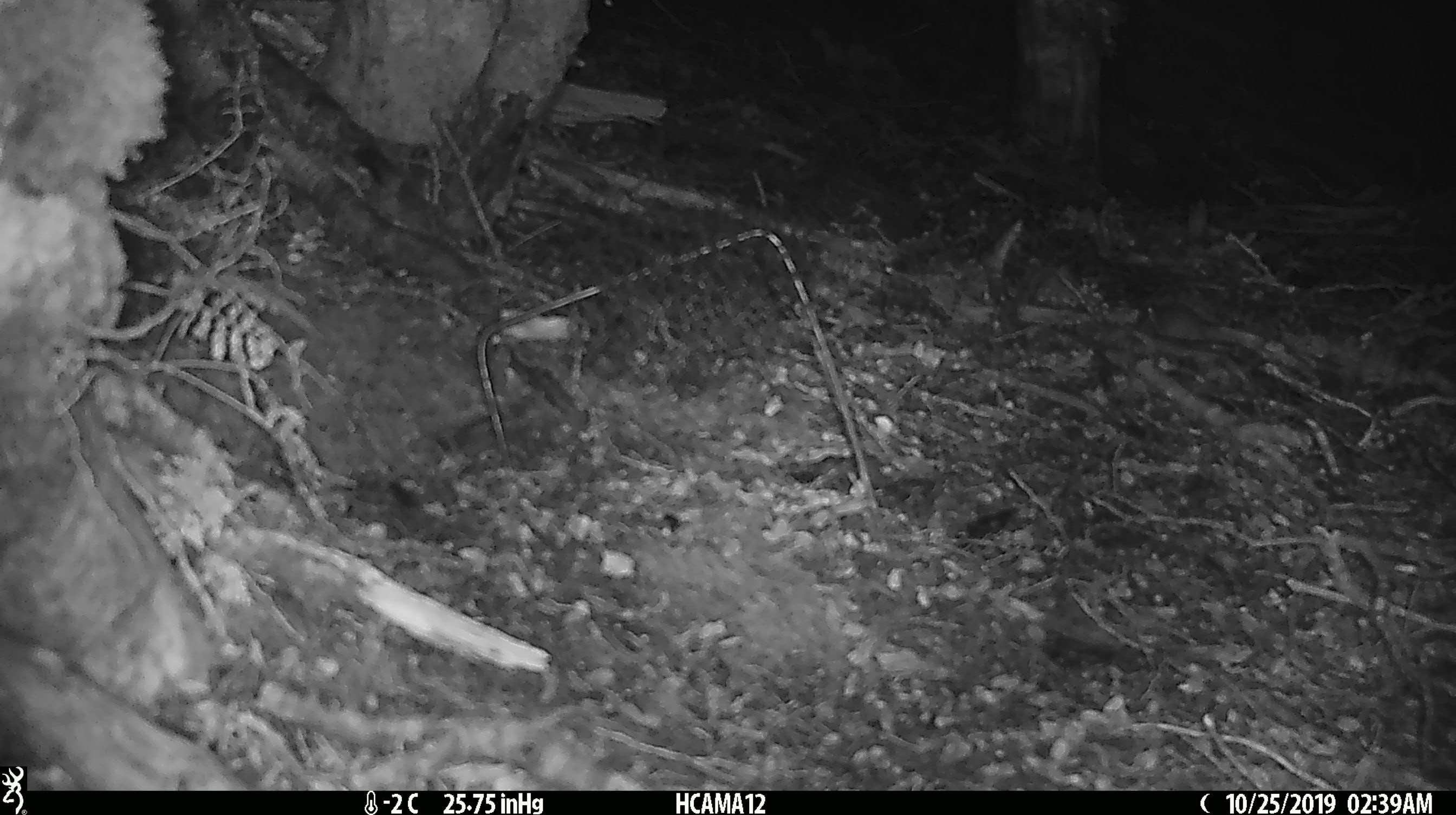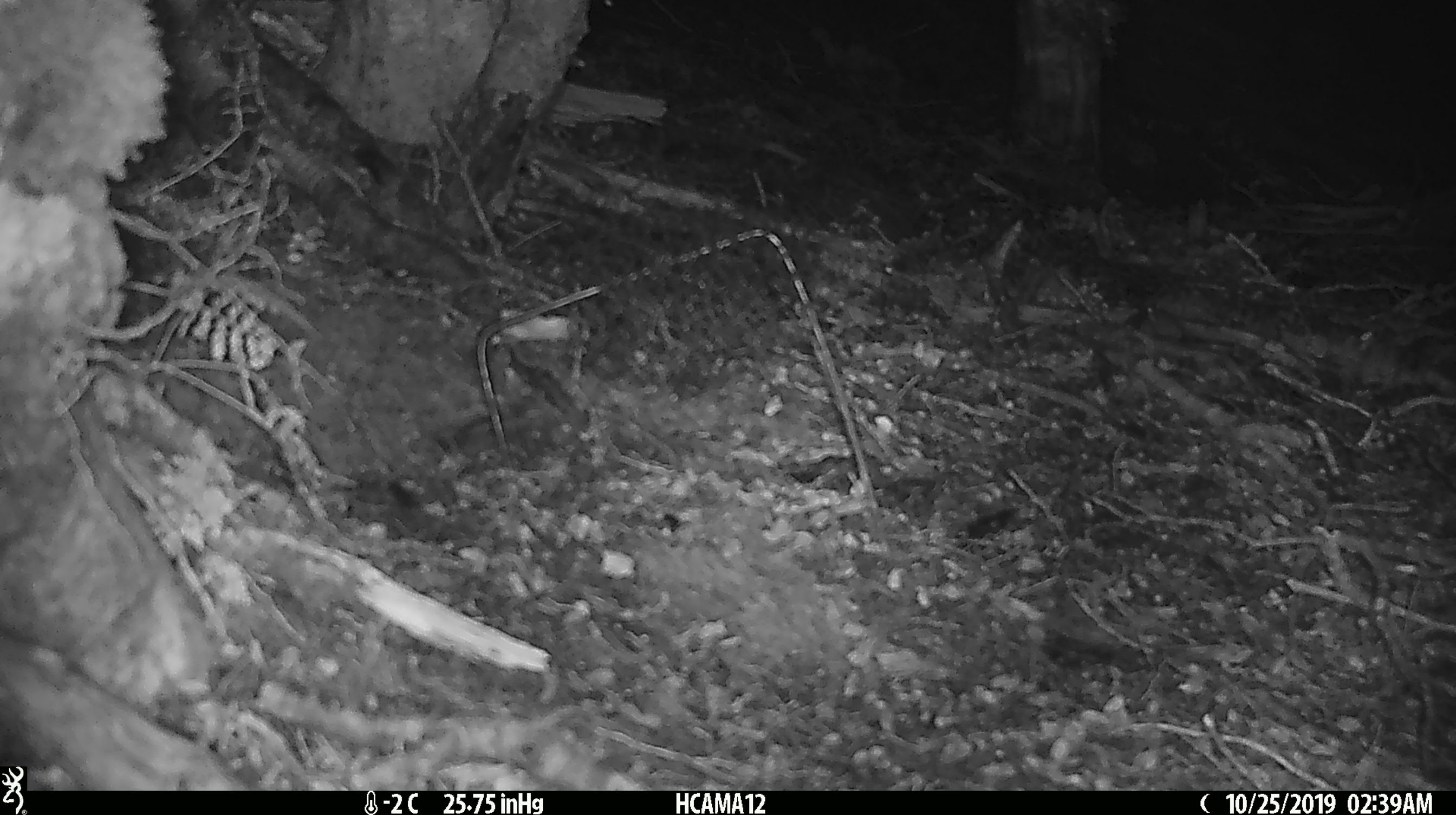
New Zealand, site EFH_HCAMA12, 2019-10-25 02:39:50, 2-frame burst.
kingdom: Animalia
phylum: Chordata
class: Mammalia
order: Rodentia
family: Muridae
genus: Mus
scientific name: Mus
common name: mouse